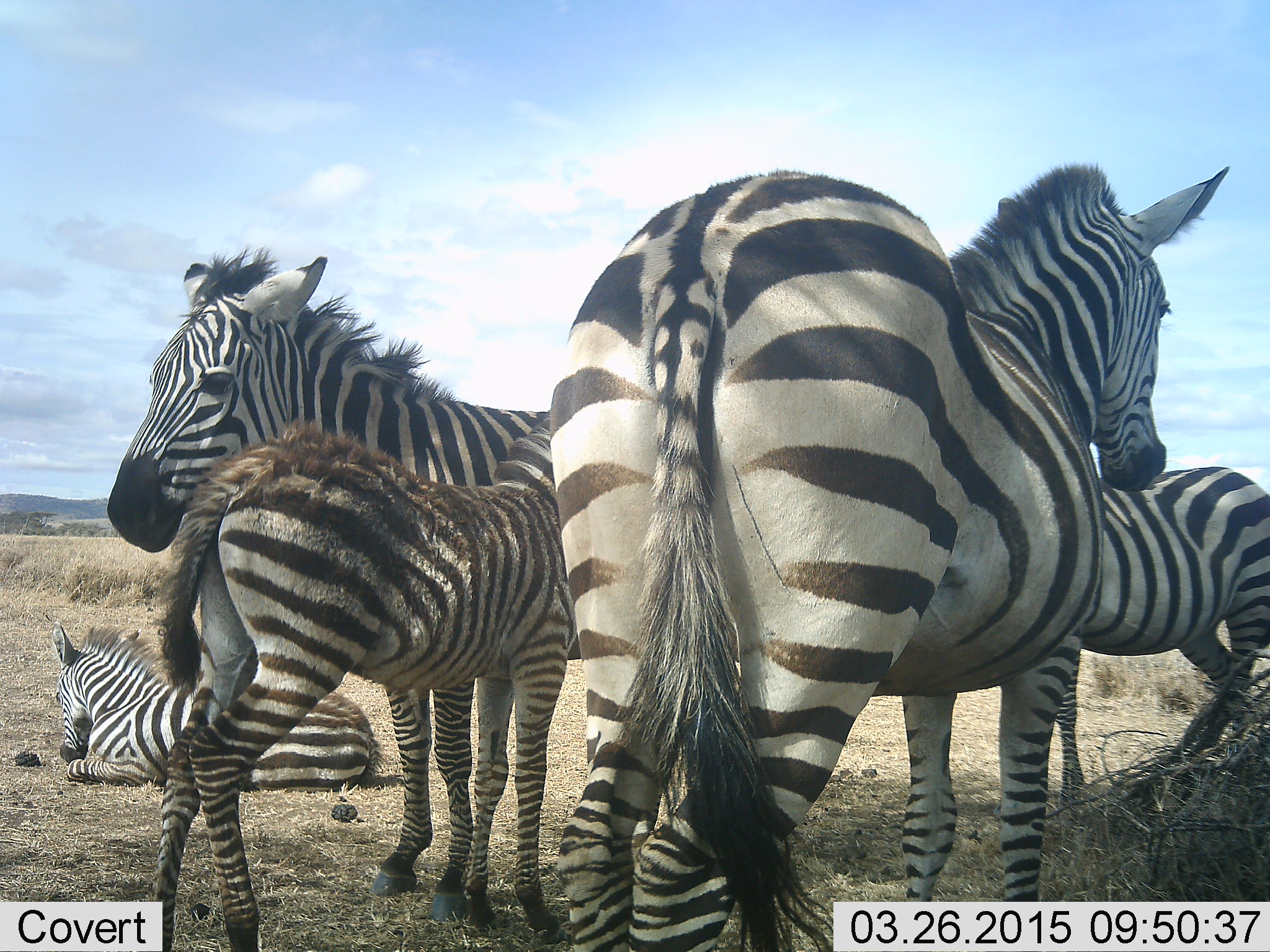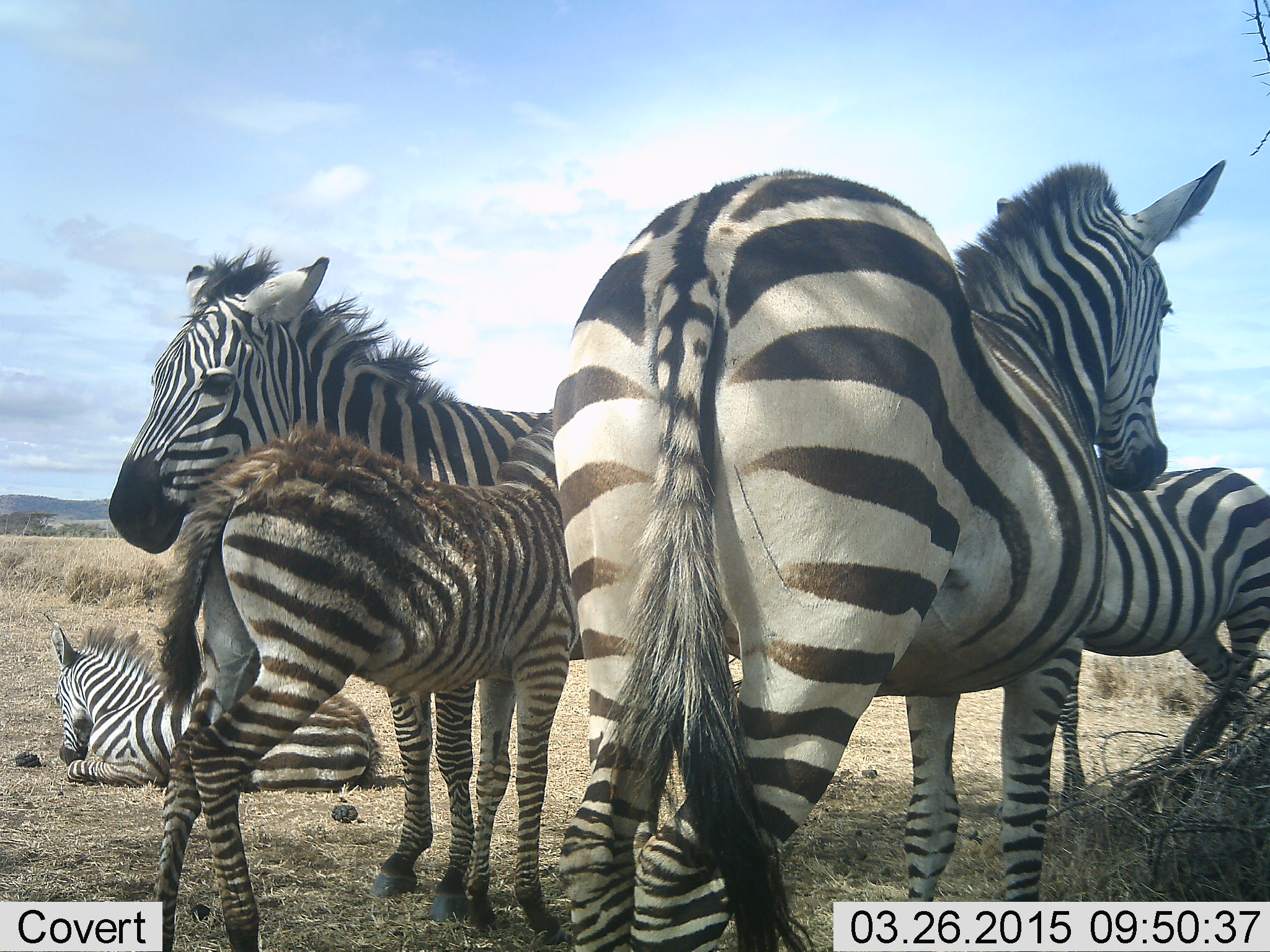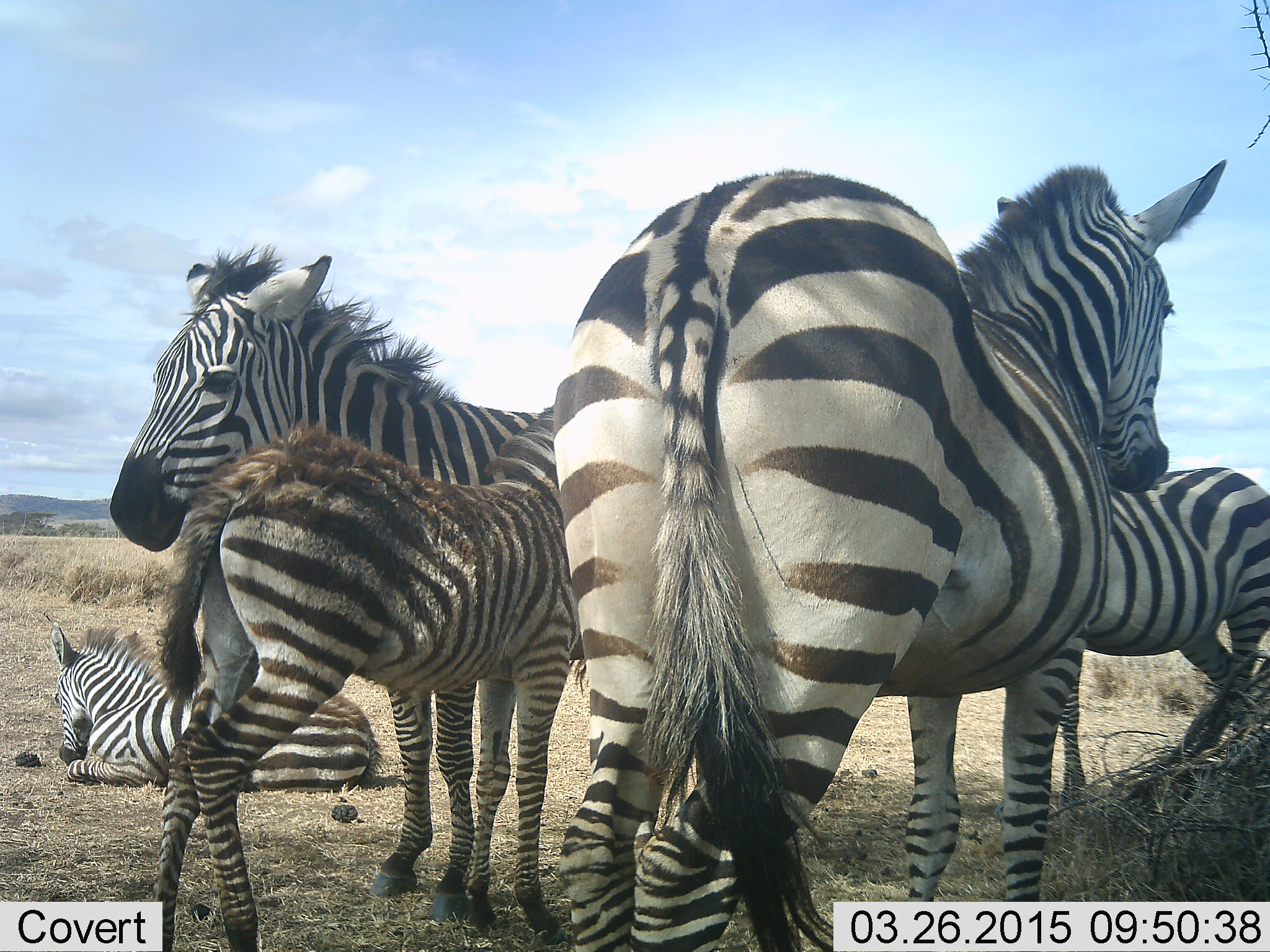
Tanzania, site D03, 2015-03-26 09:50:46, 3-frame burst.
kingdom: Animalia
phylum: Chordata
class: Mammalia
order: Perissodactyla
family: Equidae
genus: Equus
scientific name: Equus quagga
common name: plains zebra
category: zebra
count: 5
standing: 100%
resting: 60%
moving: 10%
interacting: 0%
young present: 80%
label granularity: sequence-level